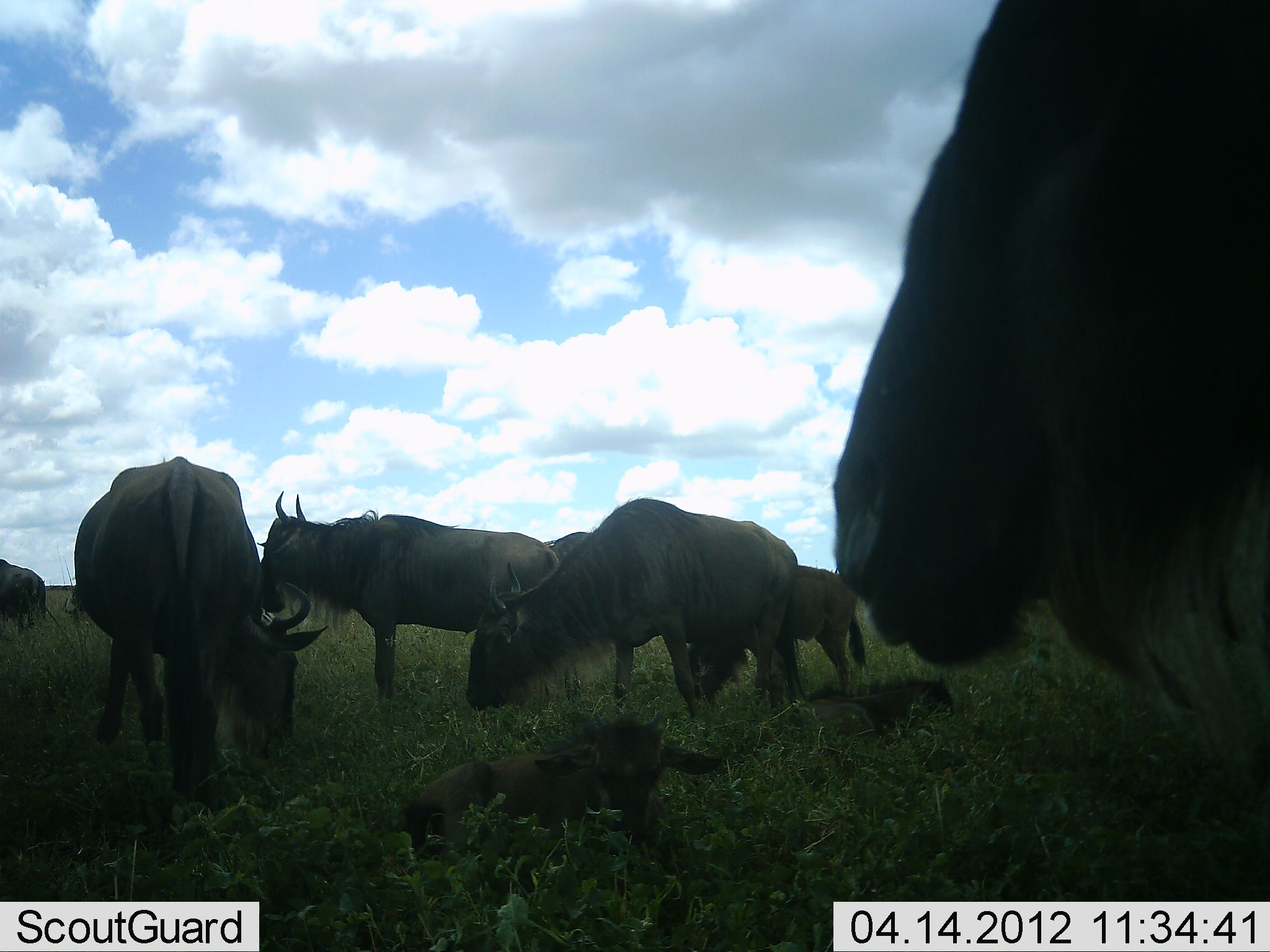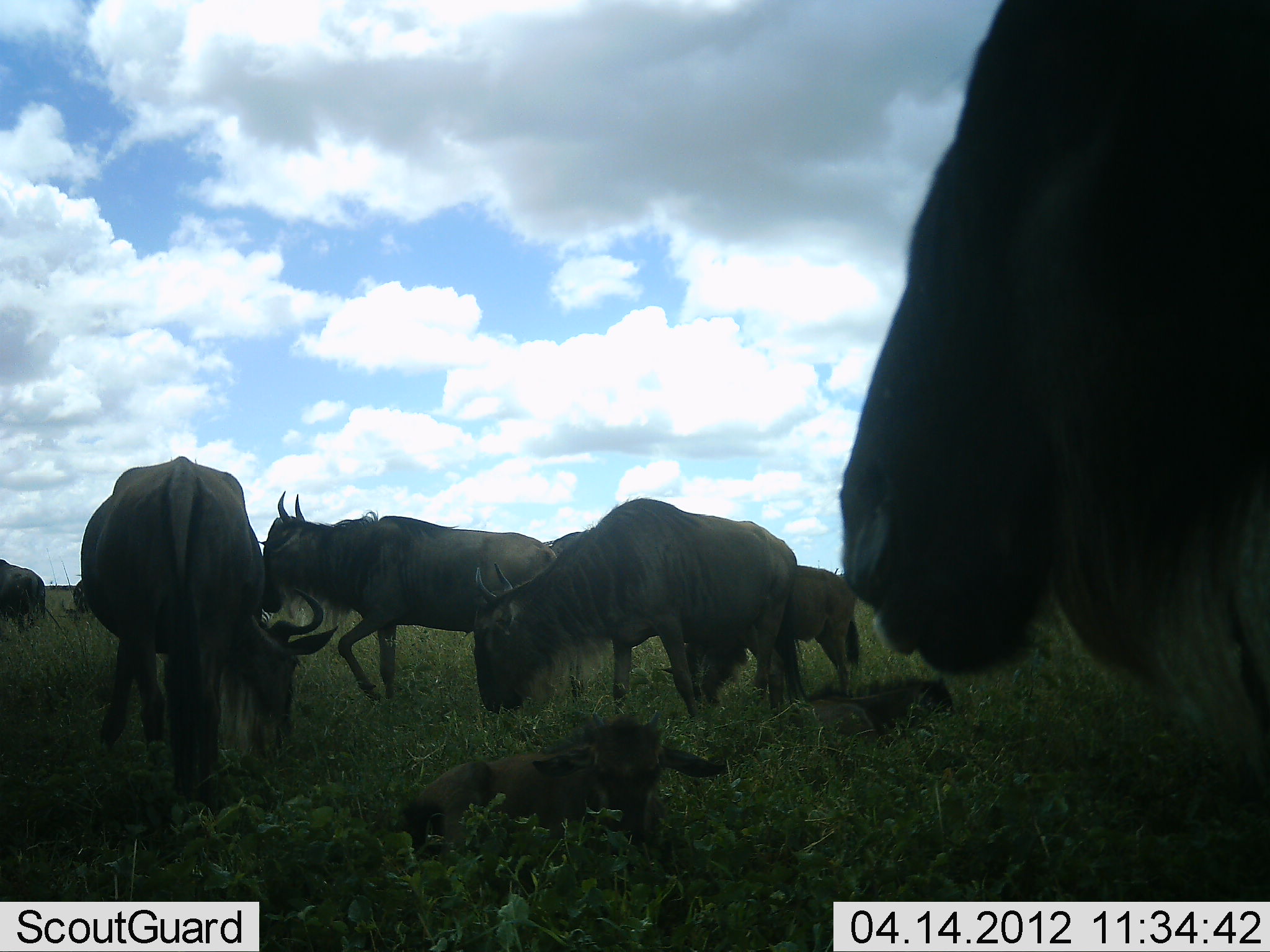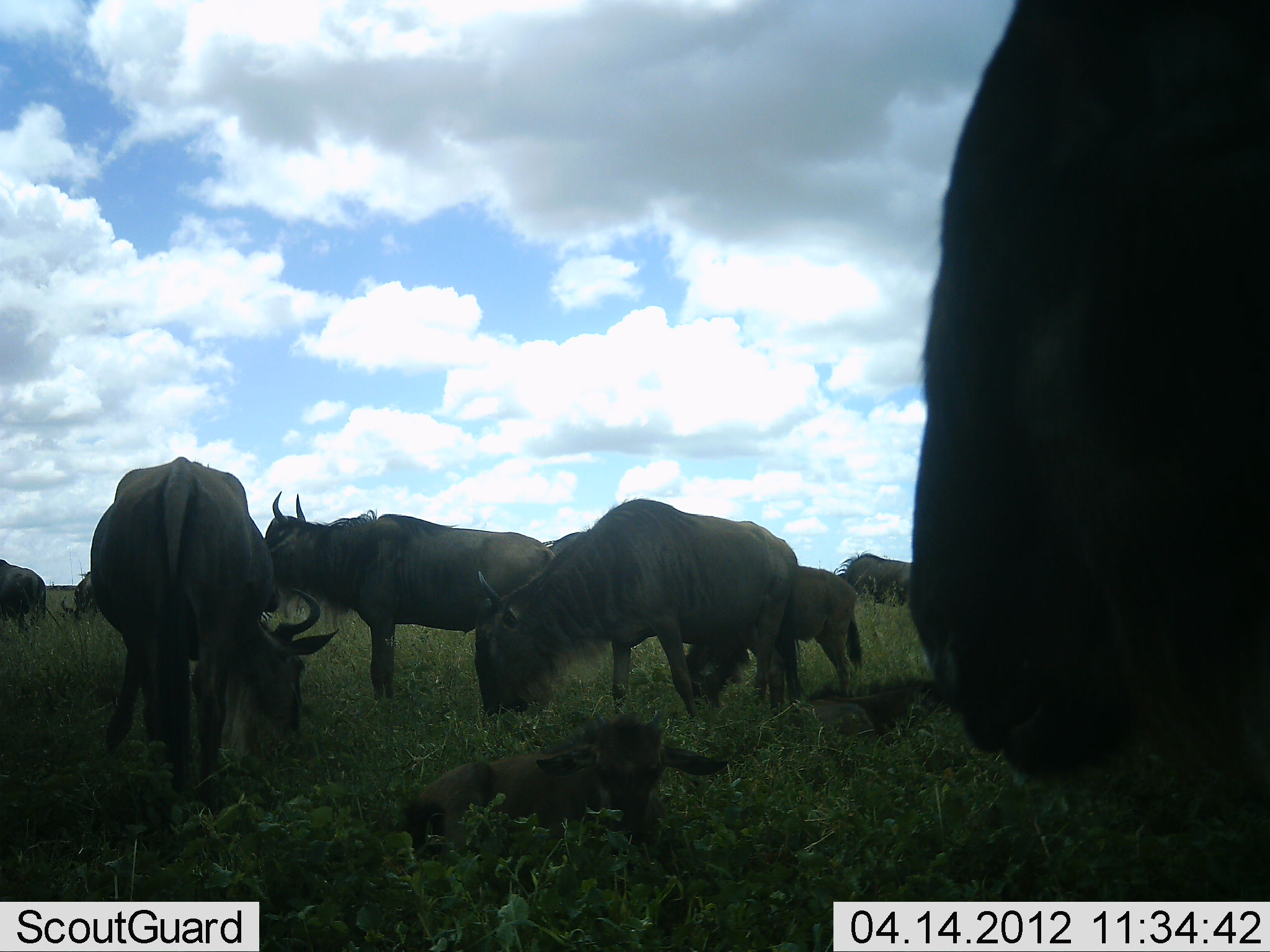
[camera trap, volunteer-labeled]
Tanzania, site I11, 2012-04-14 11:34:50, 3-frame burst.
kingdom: Animalia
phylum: Chordata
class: Mammalia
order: Artiodactyla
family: Bovidae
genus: Connochaetes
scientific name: Connochaetes taurinus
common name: blue wildebeest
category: wildebeest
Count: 8.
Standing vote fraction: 62%.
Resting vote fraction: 50%.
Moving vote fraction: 0%.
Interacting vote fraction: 0%.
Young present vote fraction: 44%.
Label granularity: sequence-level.